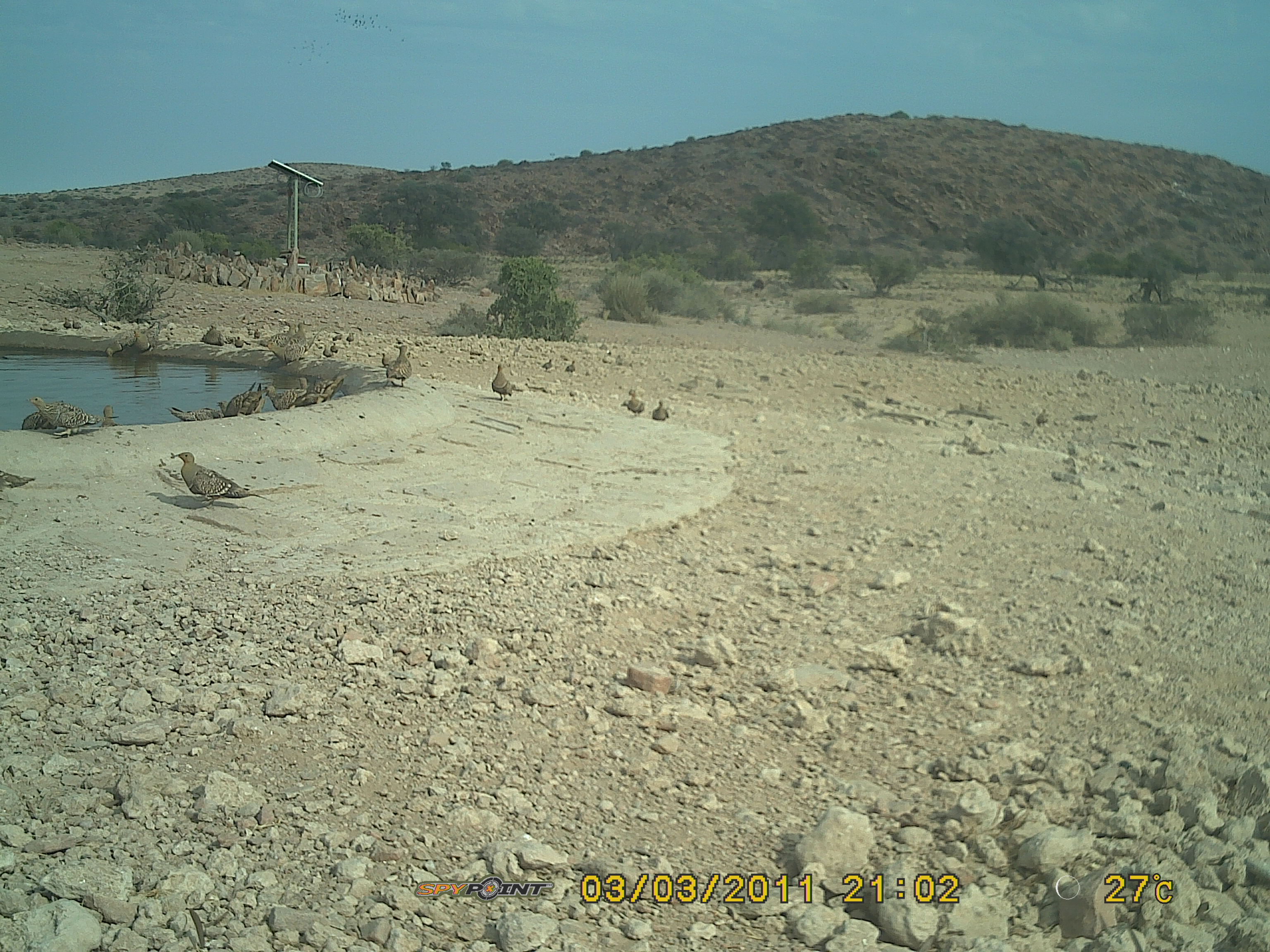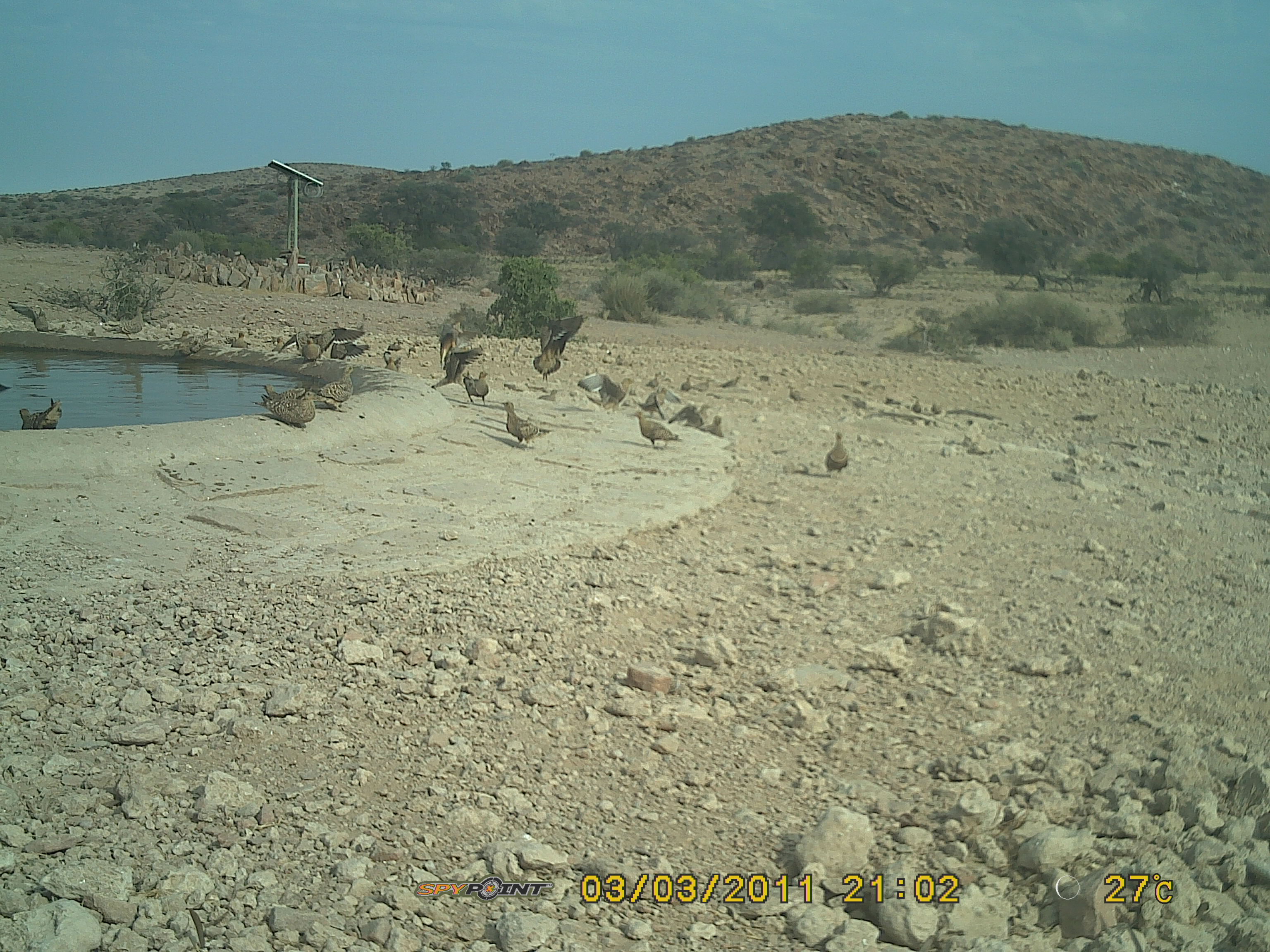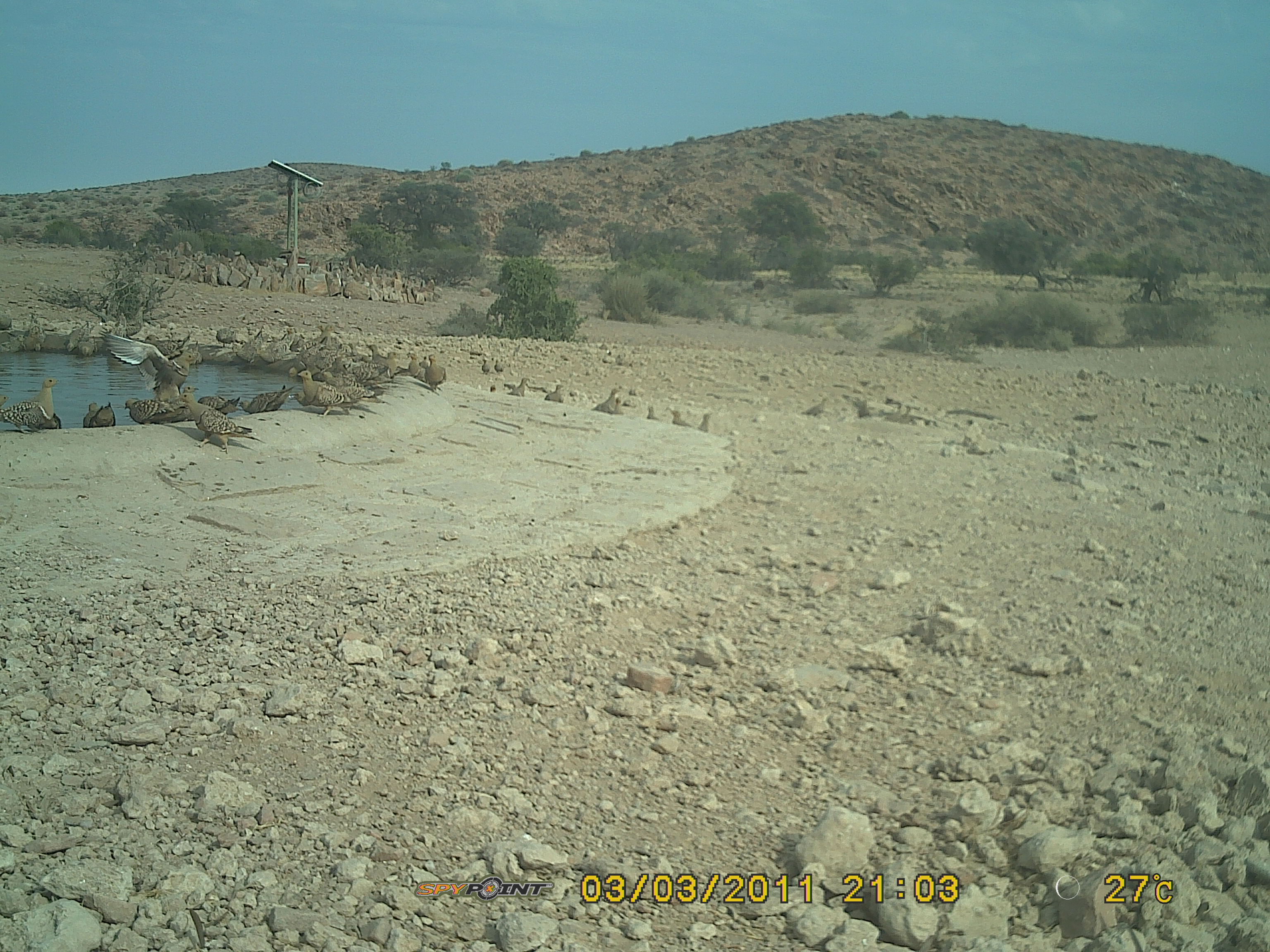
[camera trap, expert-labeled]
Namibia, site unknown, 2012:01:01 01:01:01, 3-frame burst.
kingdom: Animalia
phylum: Chordata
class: Aves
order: Pterocliformes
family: Pteroclidae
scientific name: Pteroclidae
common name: sandgrouse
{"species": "Pteroclidae (sandgrouse)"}